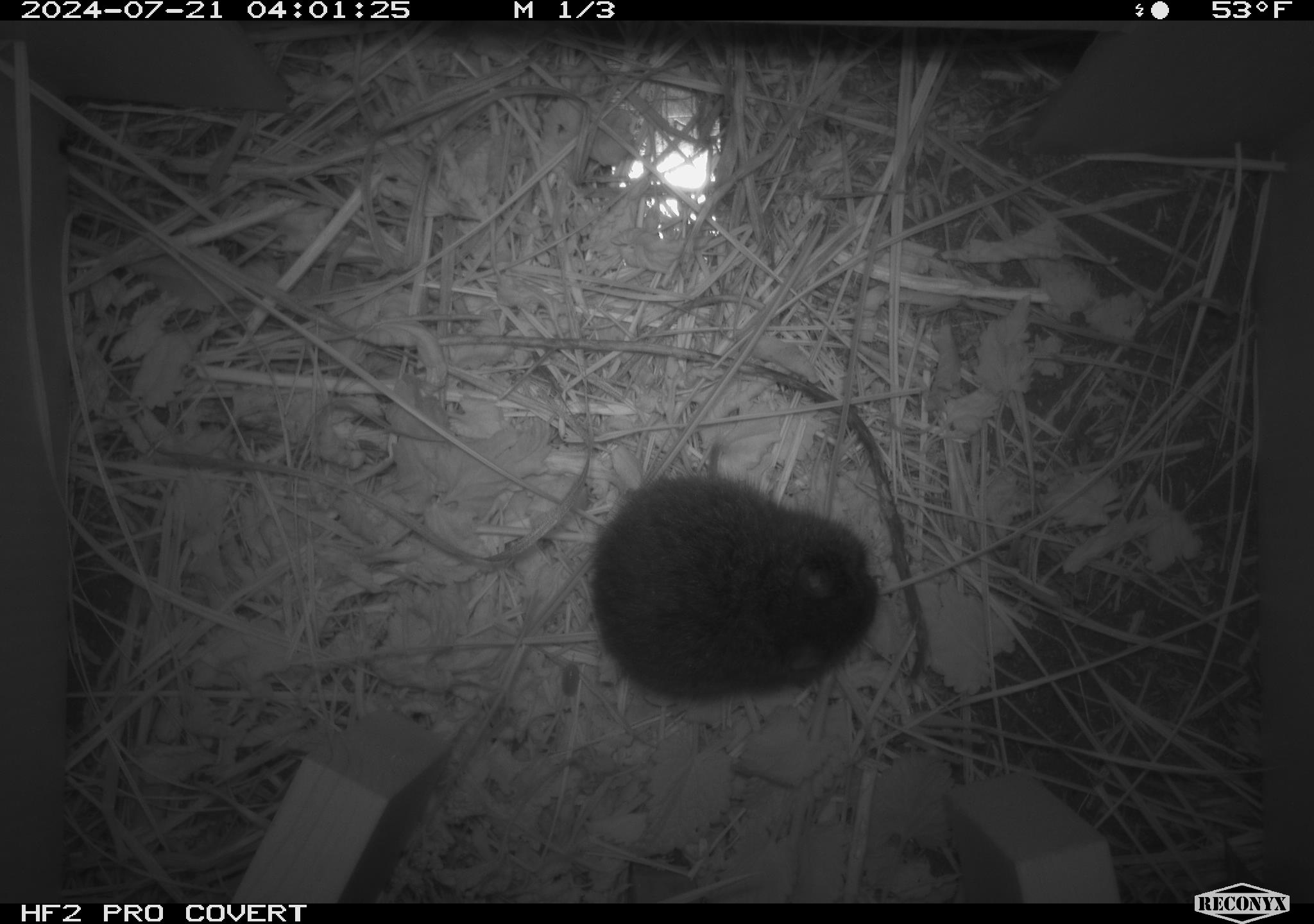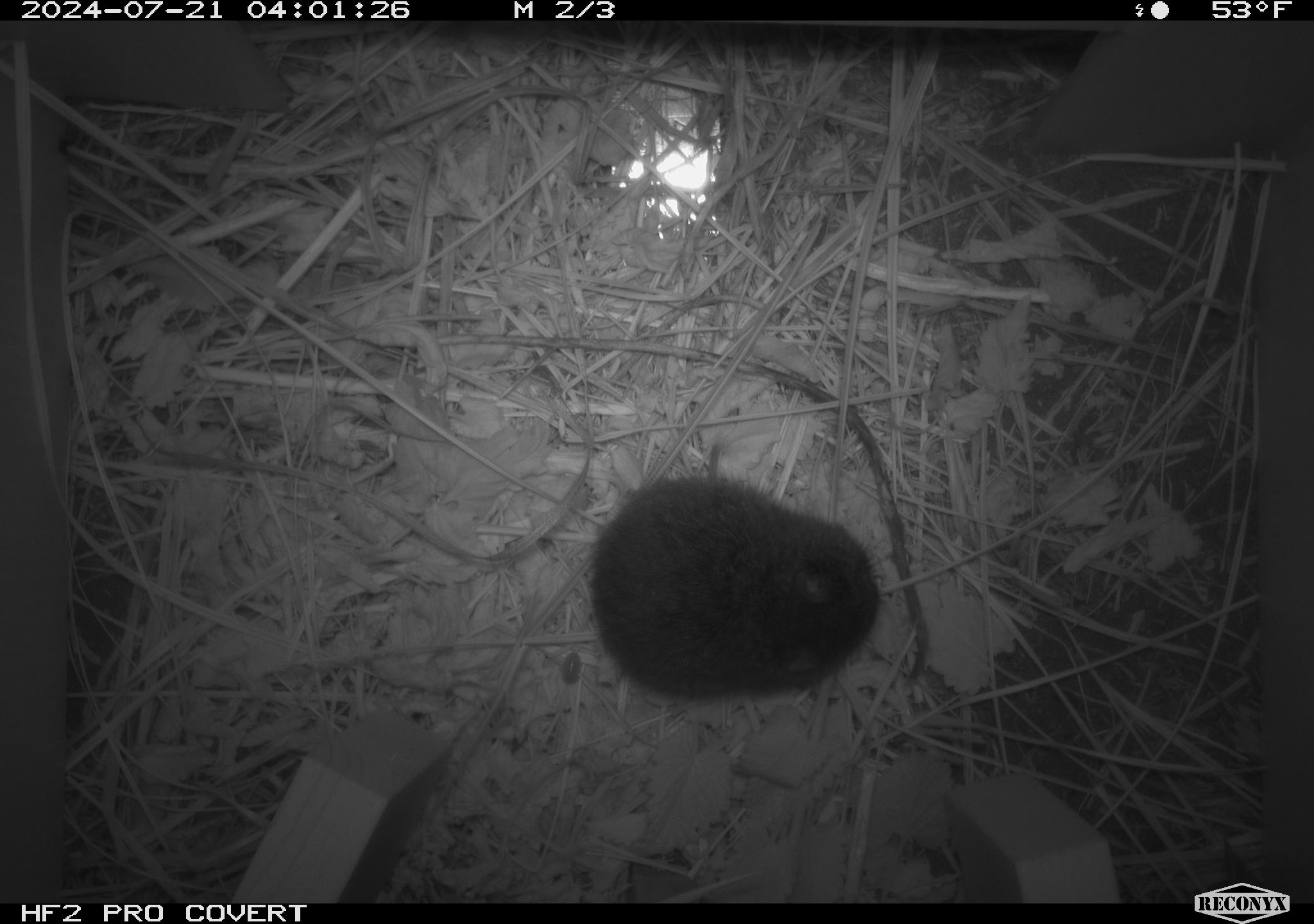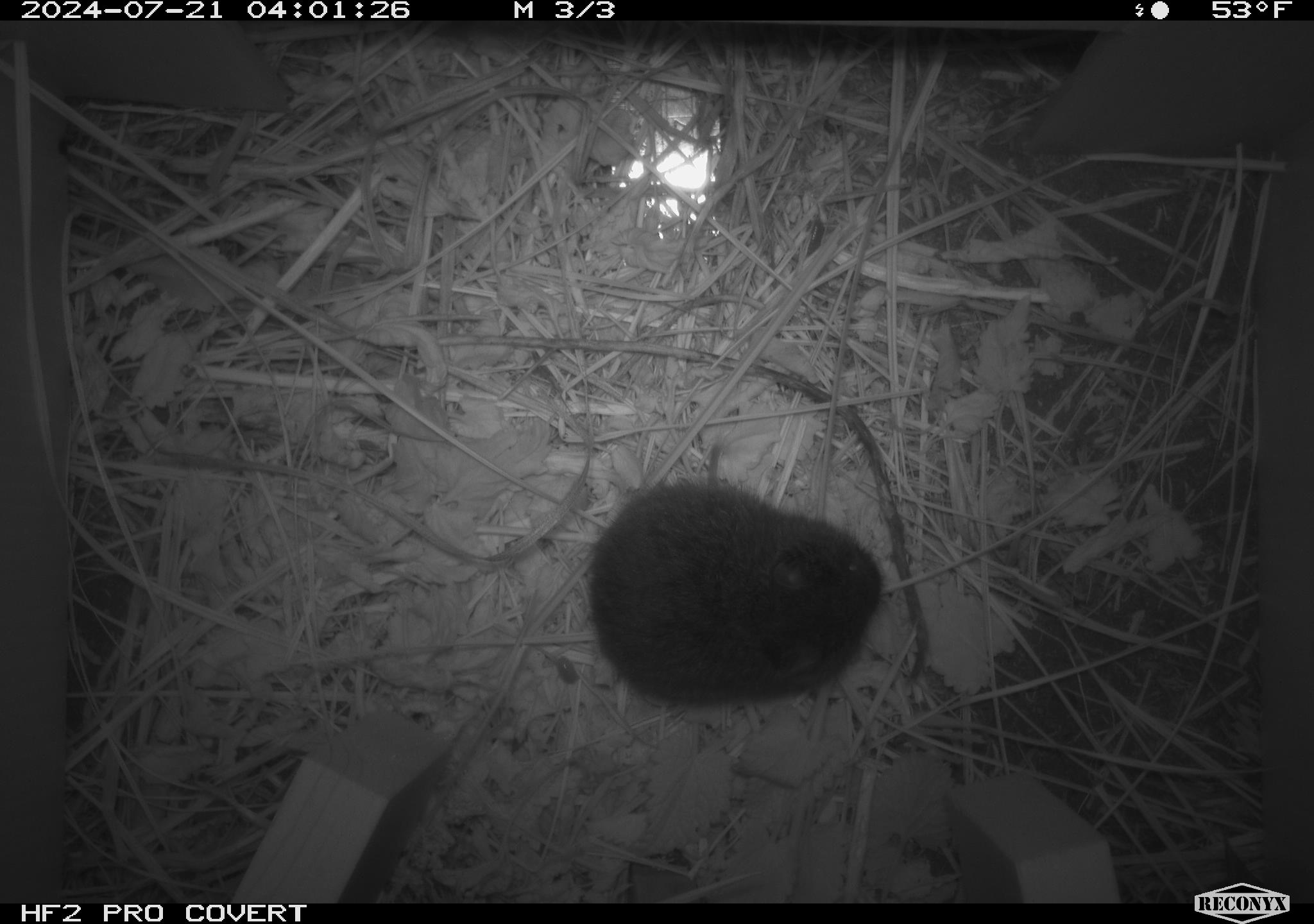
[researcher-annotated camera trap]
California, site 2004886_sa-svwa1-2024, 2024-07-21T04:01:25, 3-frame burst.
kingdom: Animalia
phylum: Chordata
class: Mammalia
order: Rodentia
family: Cricetidae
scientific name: Arvicolinae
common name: voles, lemmings, and muskrats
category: arvicolinae subfamily